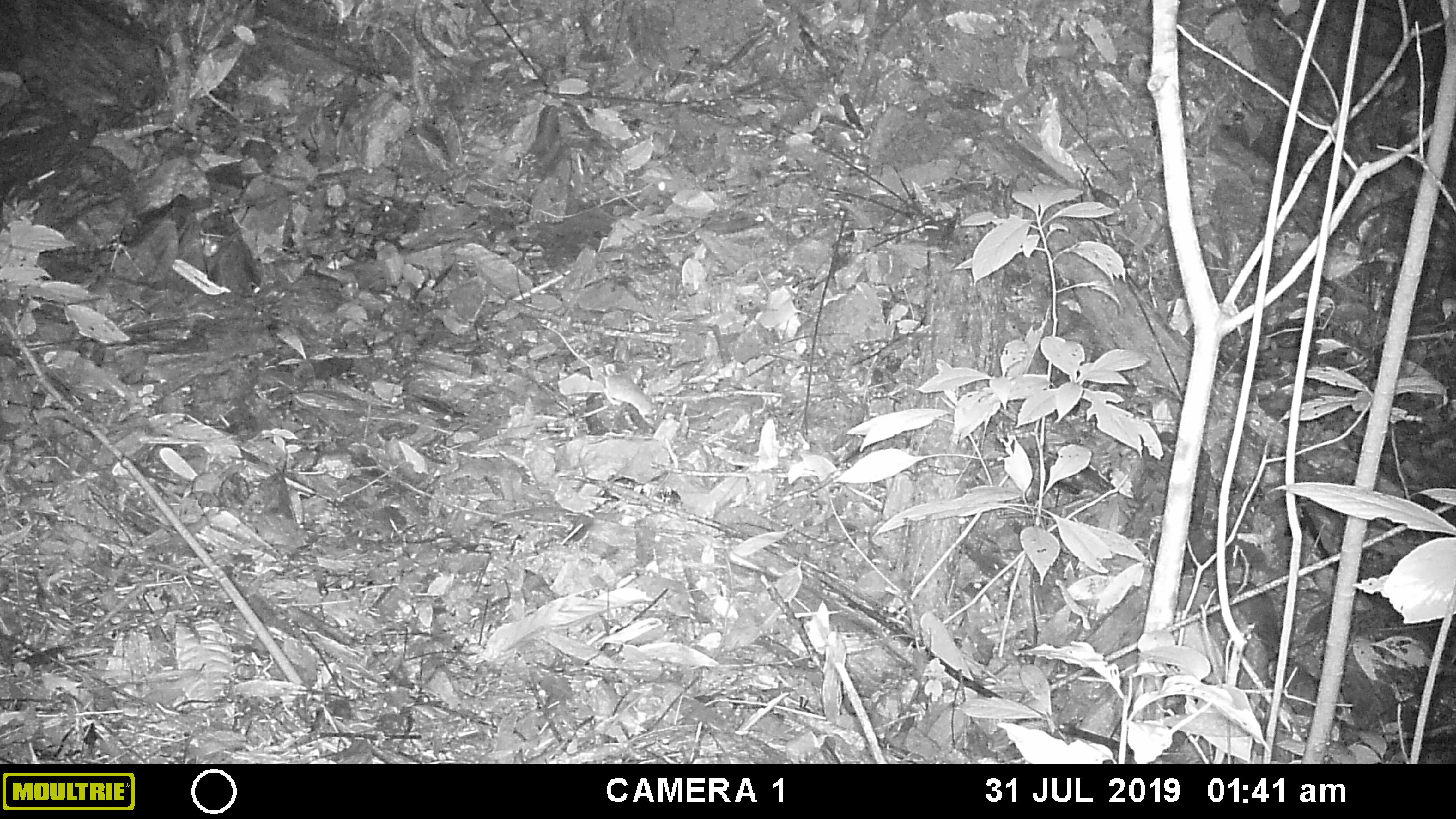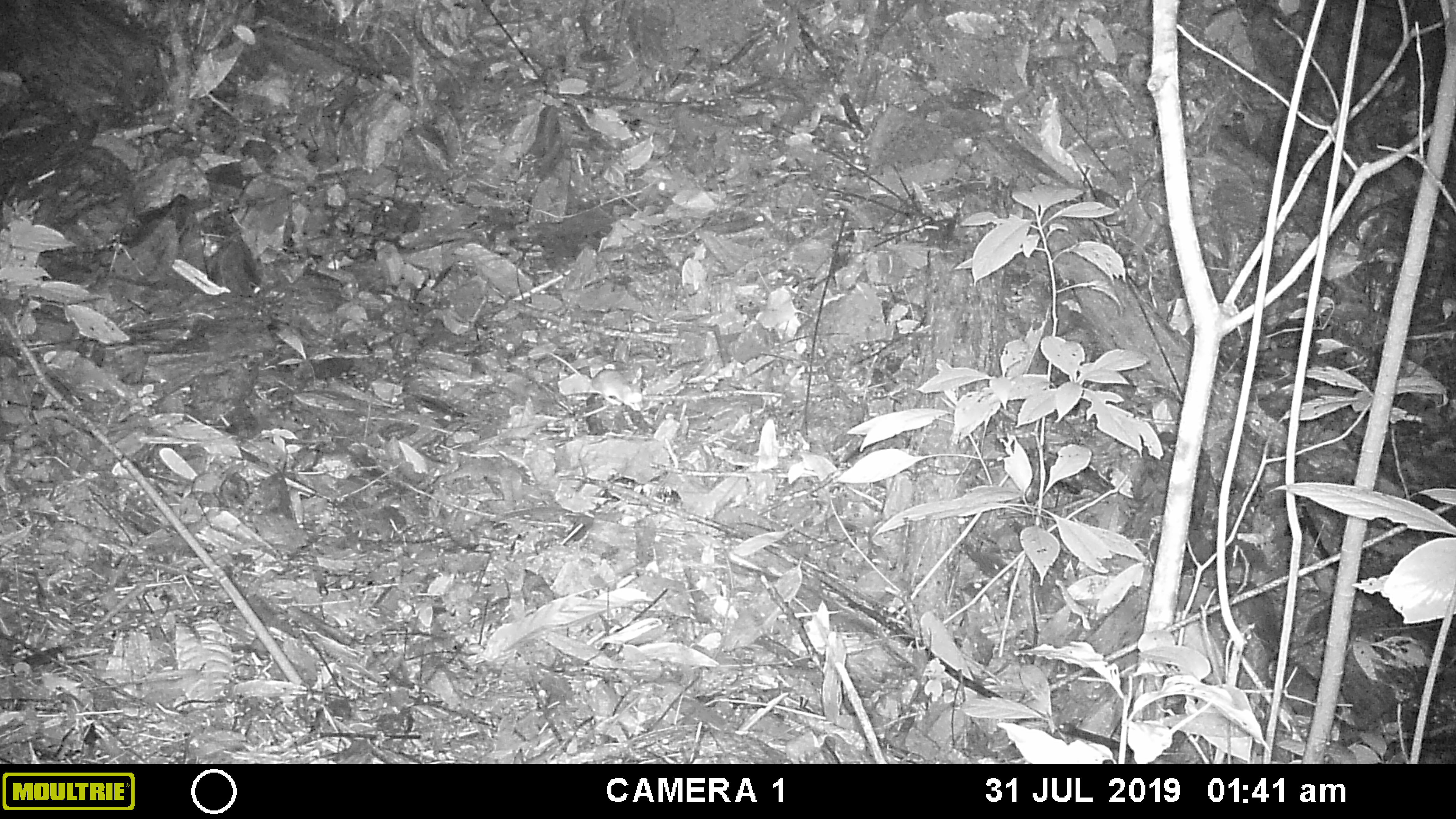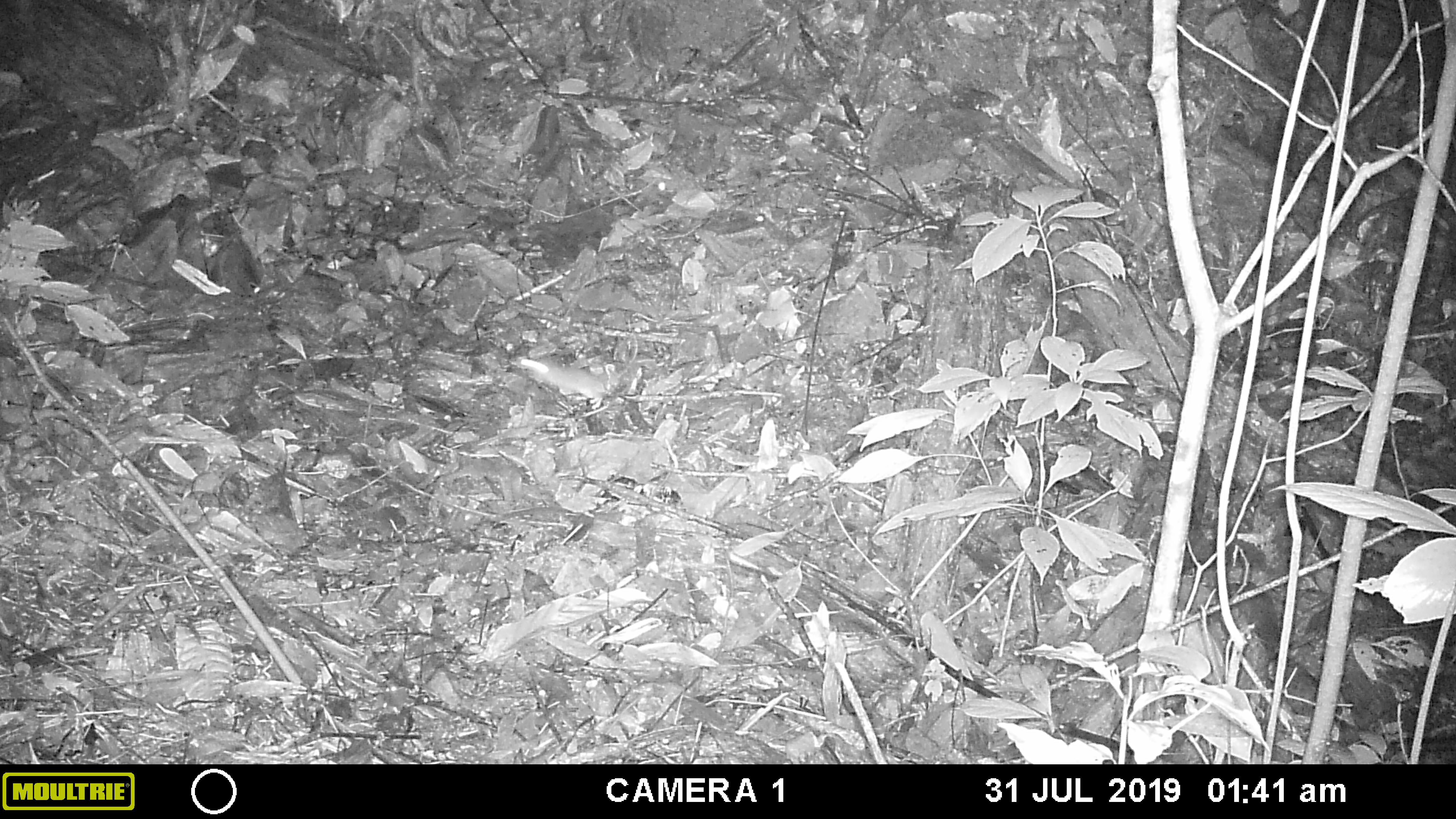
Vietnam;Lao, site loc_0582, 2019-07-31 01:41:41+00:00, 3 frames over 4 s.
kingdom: Animalia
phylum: Chordata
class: Mammalia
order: Rodentia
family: Muridae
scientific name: Muridae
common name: old-world mice and rats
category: unidentified murid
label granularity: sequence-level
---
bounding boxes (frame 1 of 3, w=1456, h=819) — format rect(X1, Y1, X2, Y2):
unidentified murid: rect(539, 324, 658, 427)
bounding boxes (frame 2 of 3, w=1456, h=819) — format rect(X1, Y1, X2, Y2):
unidentified murid: rect(548, 350, 646, 413)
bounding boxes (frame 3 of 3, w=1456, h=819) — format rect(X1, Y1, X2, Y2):
unidentified murid: rect(517, 353, 611, 400)